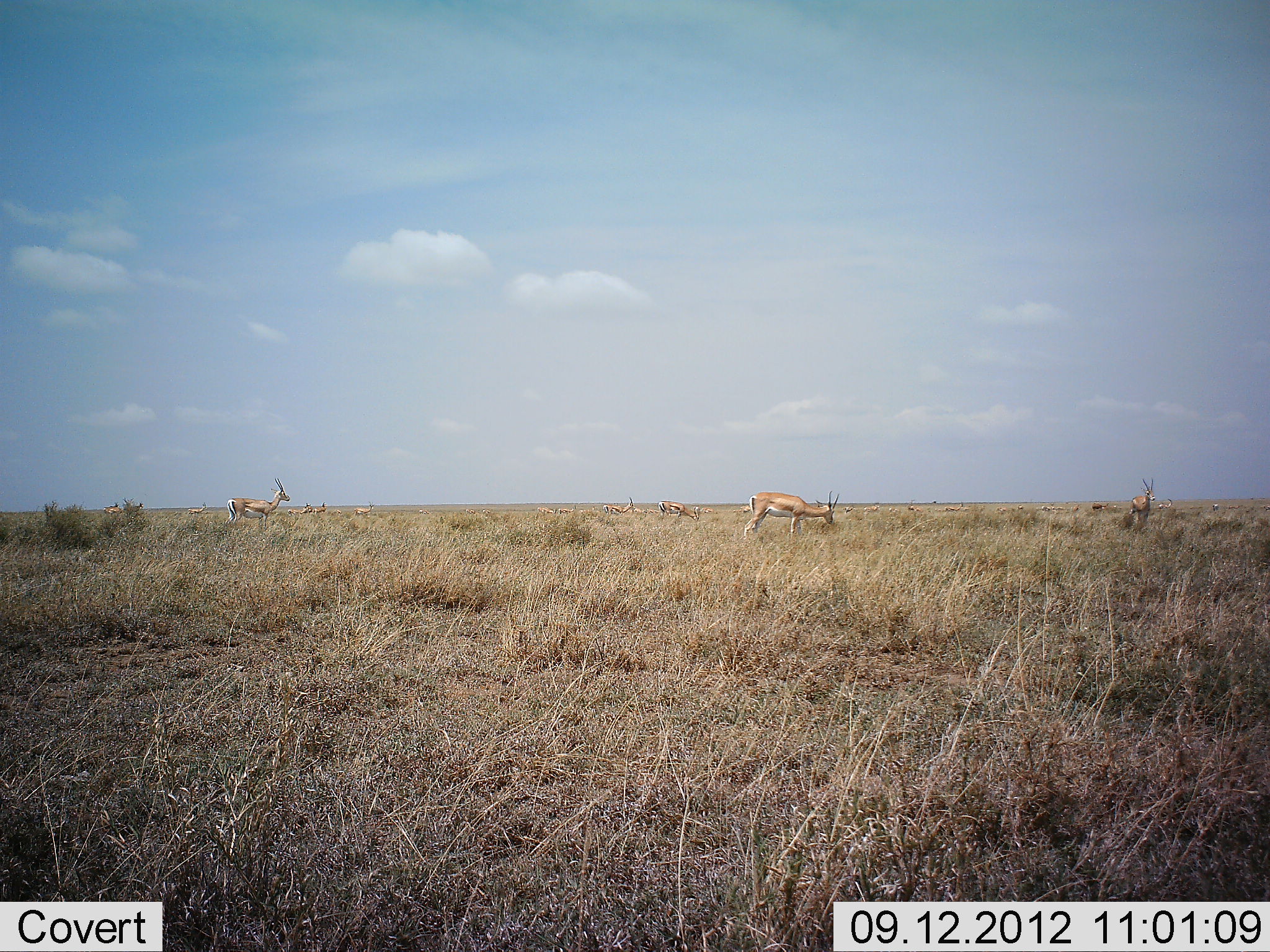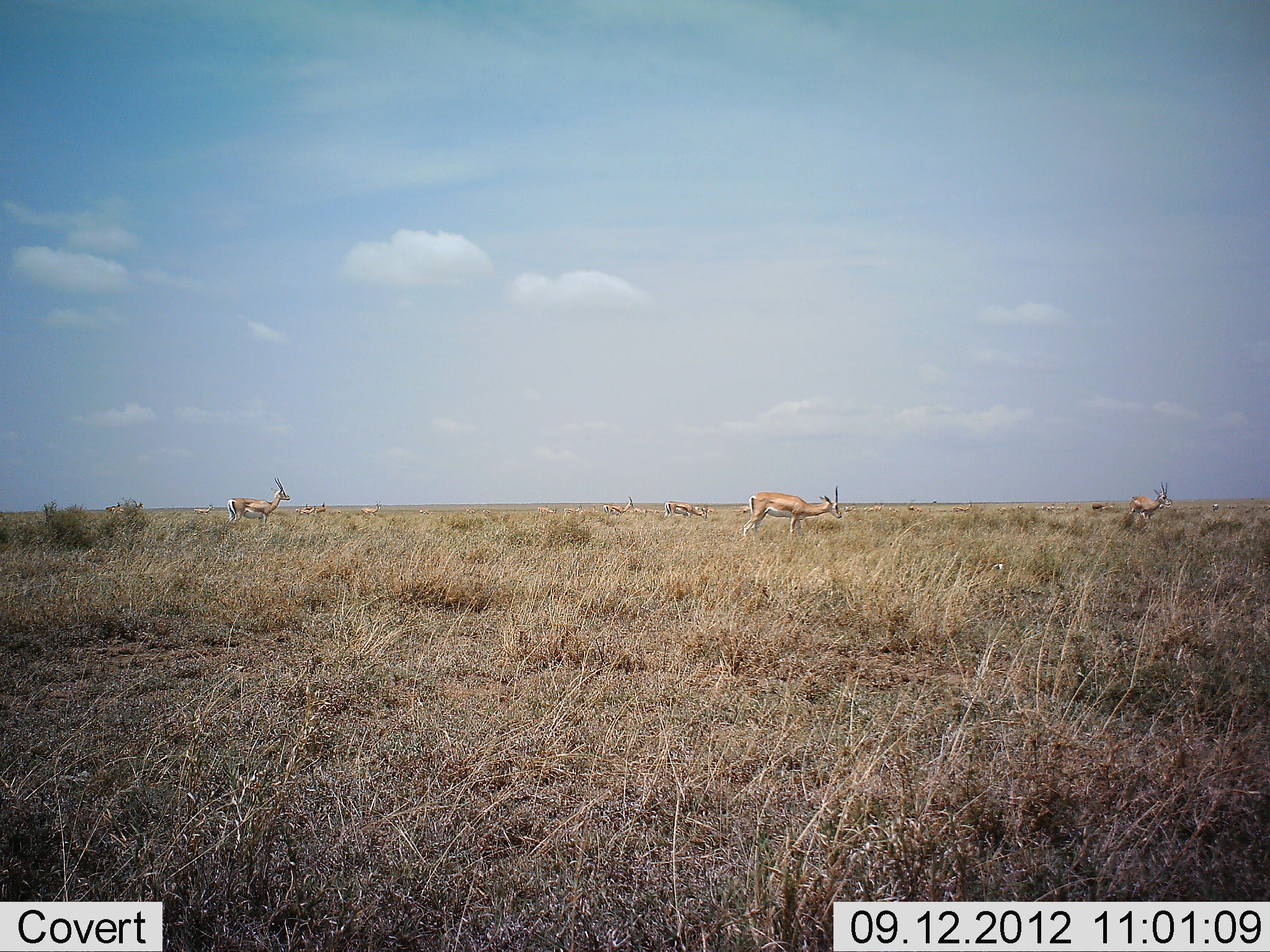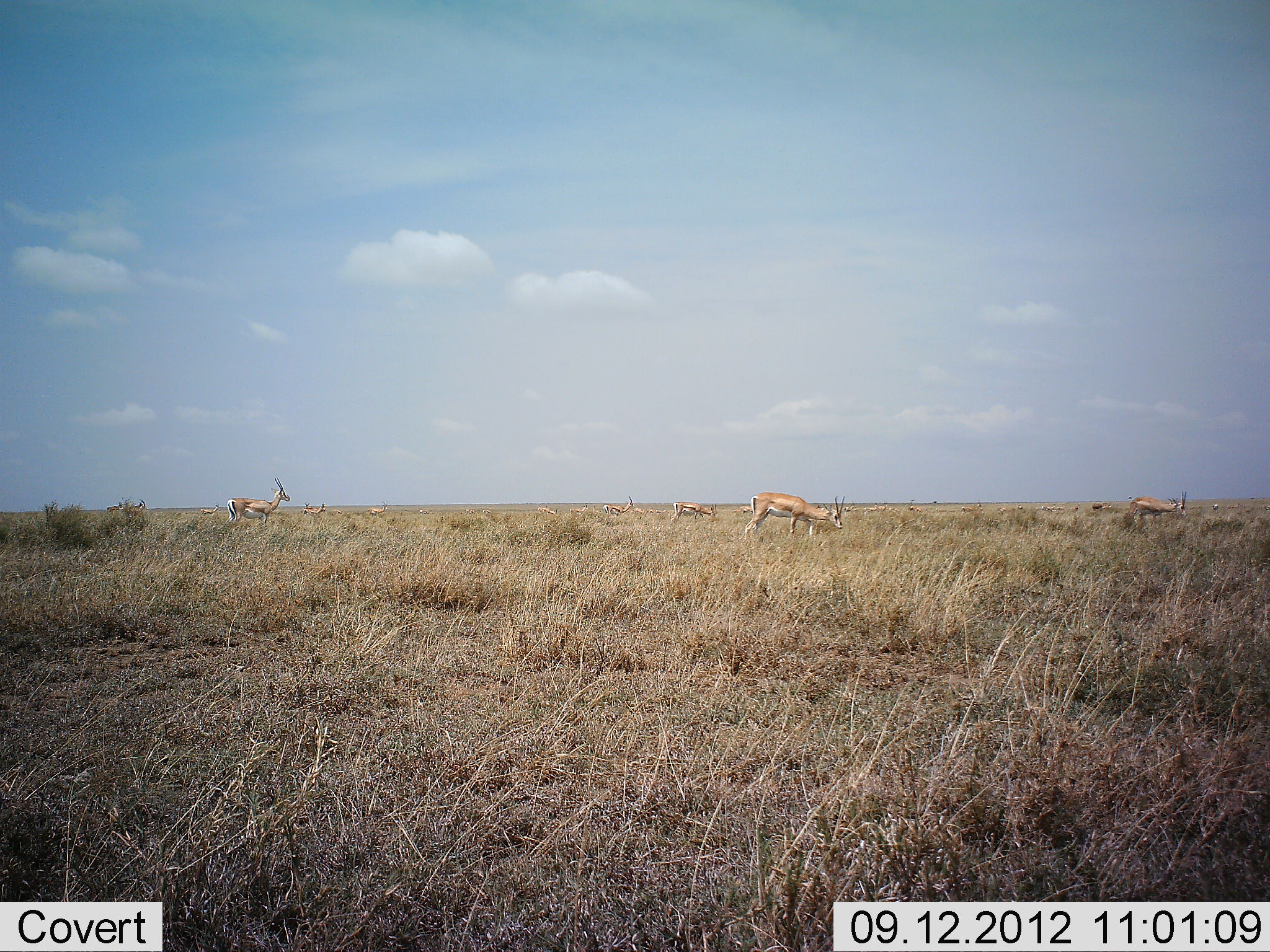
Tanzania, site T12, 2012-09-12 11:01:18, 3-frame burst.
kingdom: Animalia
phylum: Chordata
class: Mammalia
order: Artiodactyla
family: Bovidae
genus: Nanger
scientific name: Nanger granti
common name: grant's gazelle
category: gazellegrants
Gazellegrants (grant's gazelle) (Nanger granti), count 11-50. Behavior (volunteer vote fractions): standing 80%, resting 0%, moving 30%, interacting 0%. Young present (vote fraction): 0%. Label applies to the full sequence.